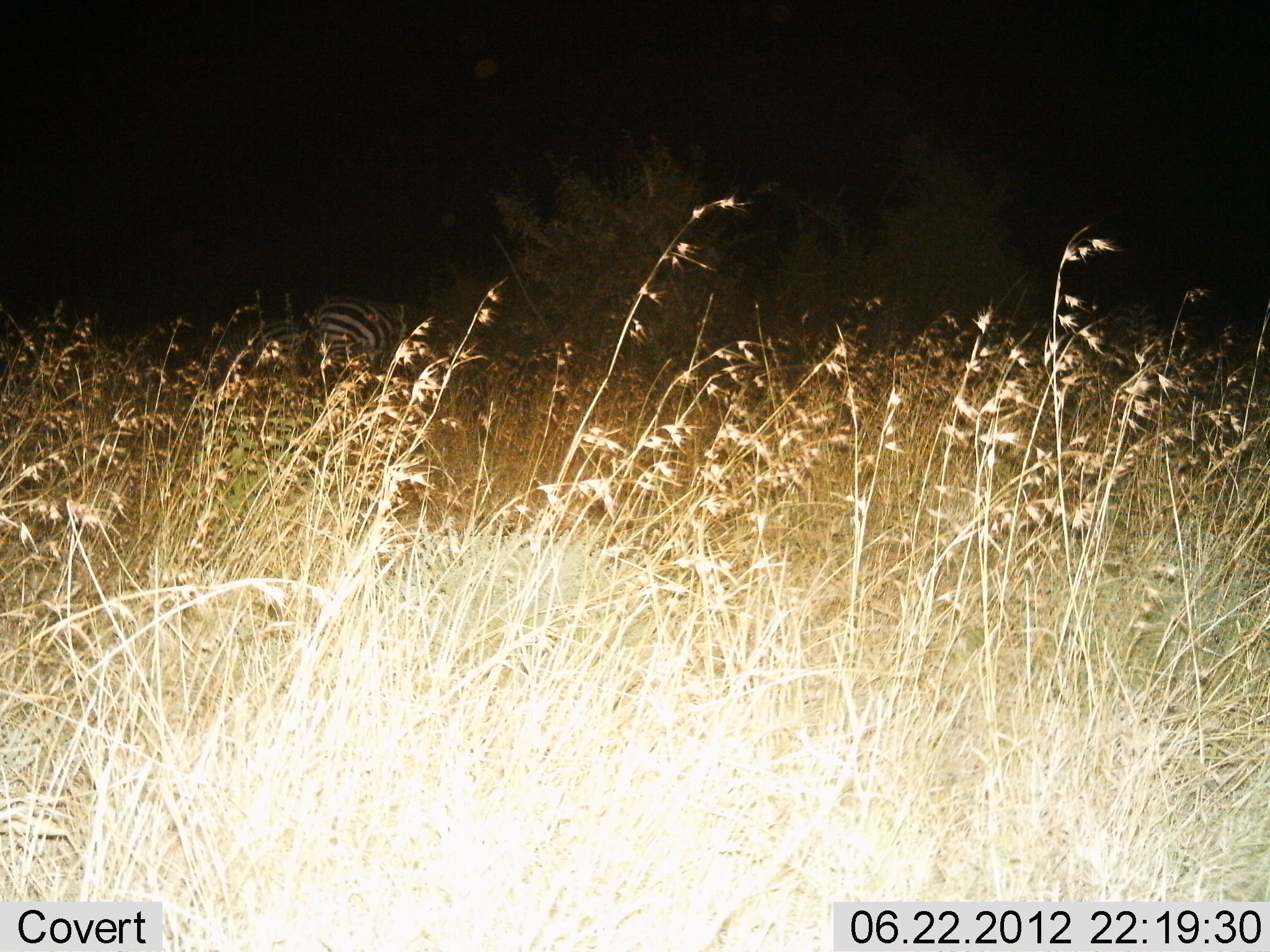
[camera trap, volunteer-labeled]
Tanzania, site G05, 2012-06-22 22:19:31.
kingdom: Animalia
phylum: Chordata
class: Mammalia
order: Perissodactyla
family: Equidae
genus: Equus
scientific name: Equus quagga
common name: plains zebra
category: zebra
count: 2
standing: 80%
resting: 0%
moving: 0%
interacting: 0%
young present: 0%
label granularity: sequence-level